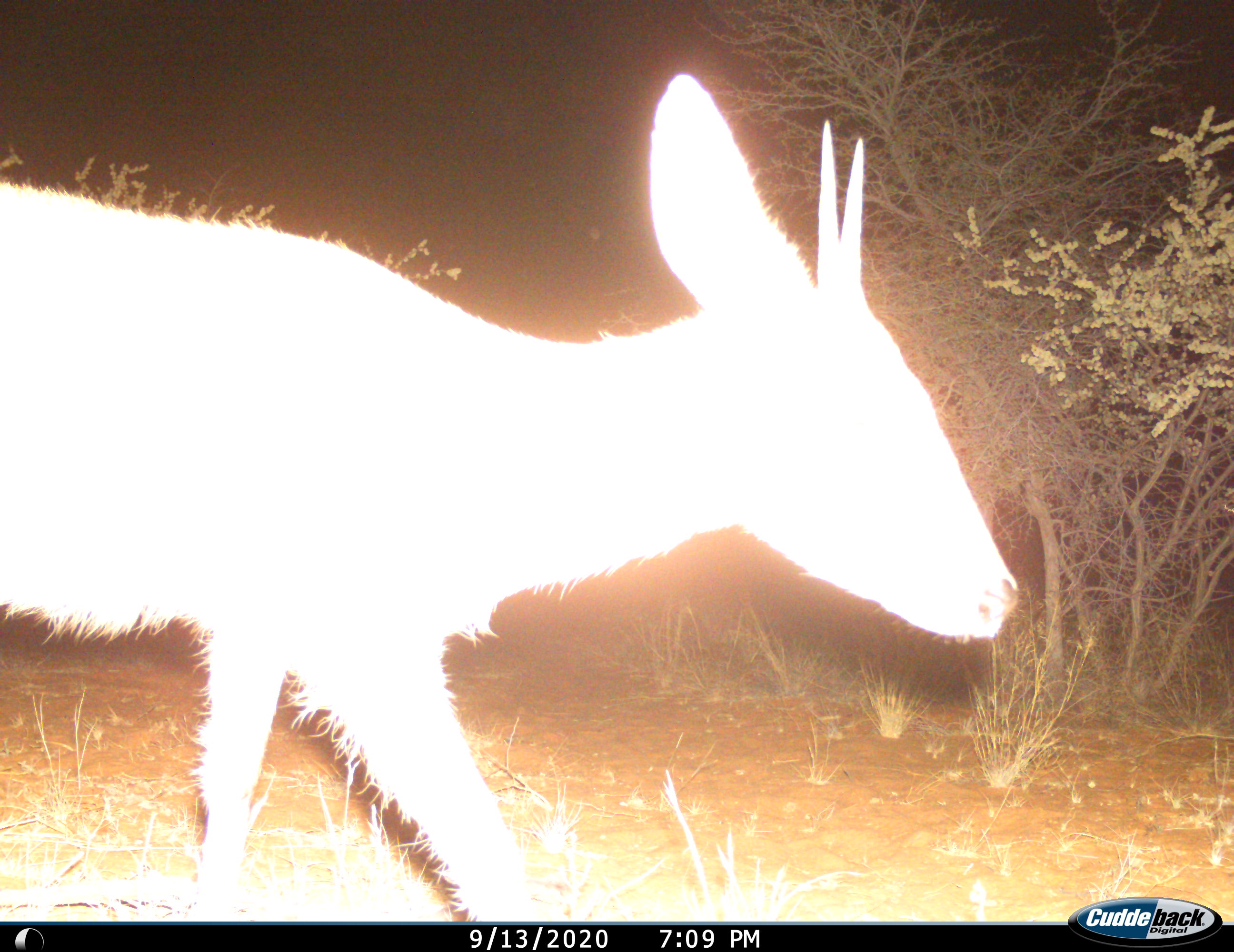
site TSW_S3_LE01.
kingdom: Animalia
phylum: Chordata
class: Mammalia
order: Artiodactyla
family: Bovidae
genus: Sylvicapra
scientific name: Sylvicapra grimmia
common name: common duiker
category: duikercommongrey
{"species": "duikercommongrey (common duiker) (Sylvicapra grimmia)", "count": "1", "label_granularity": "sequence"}